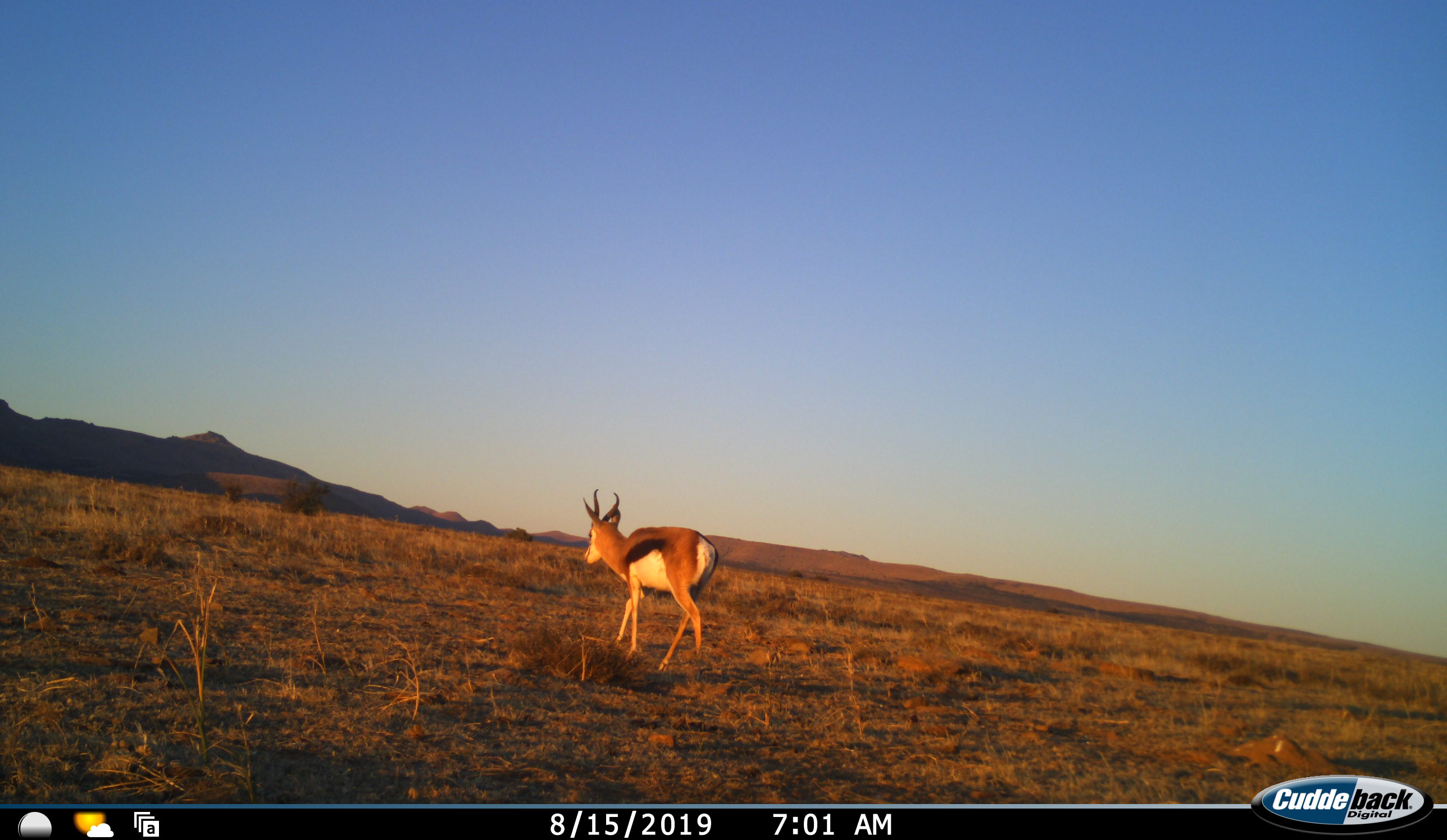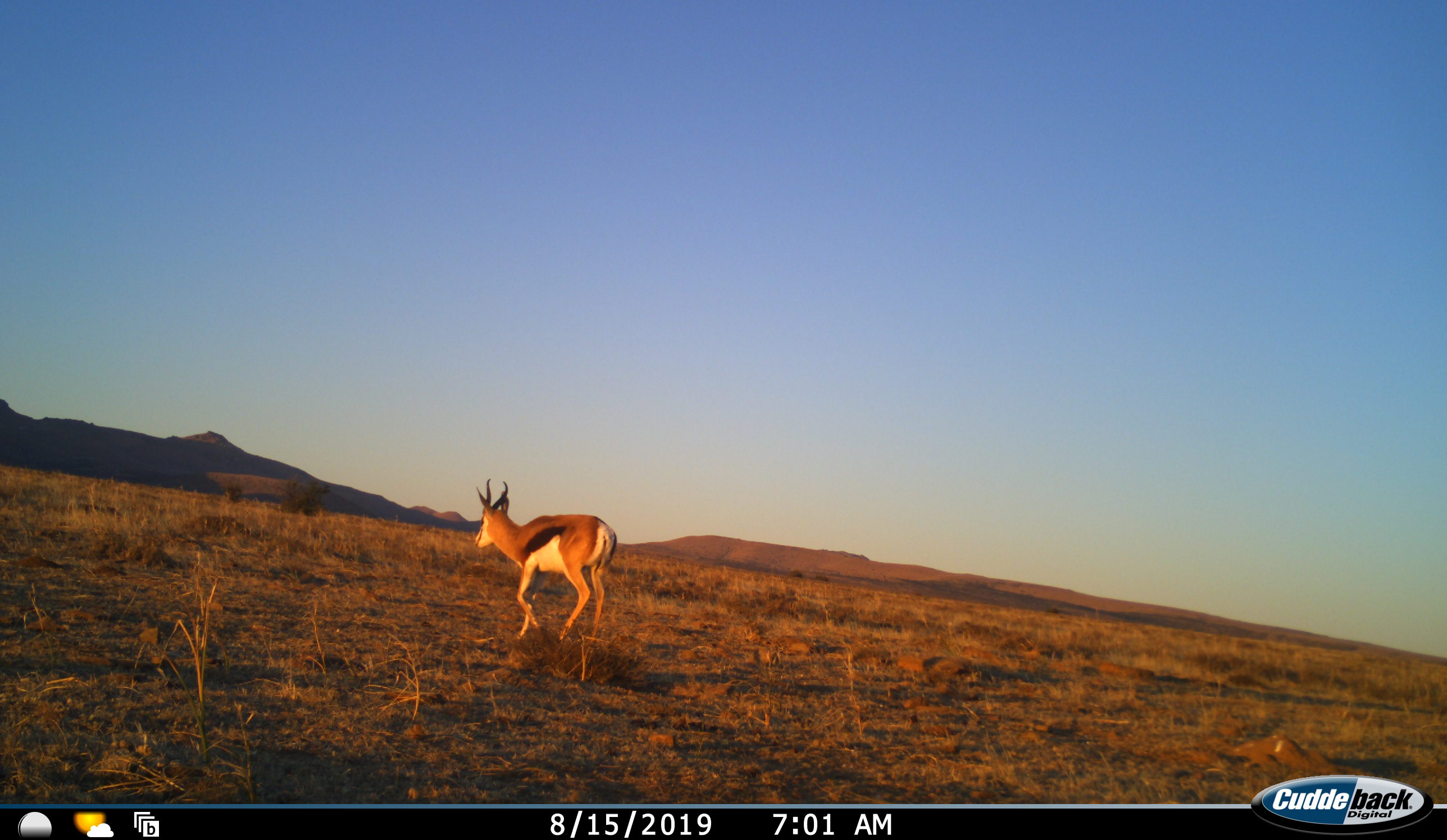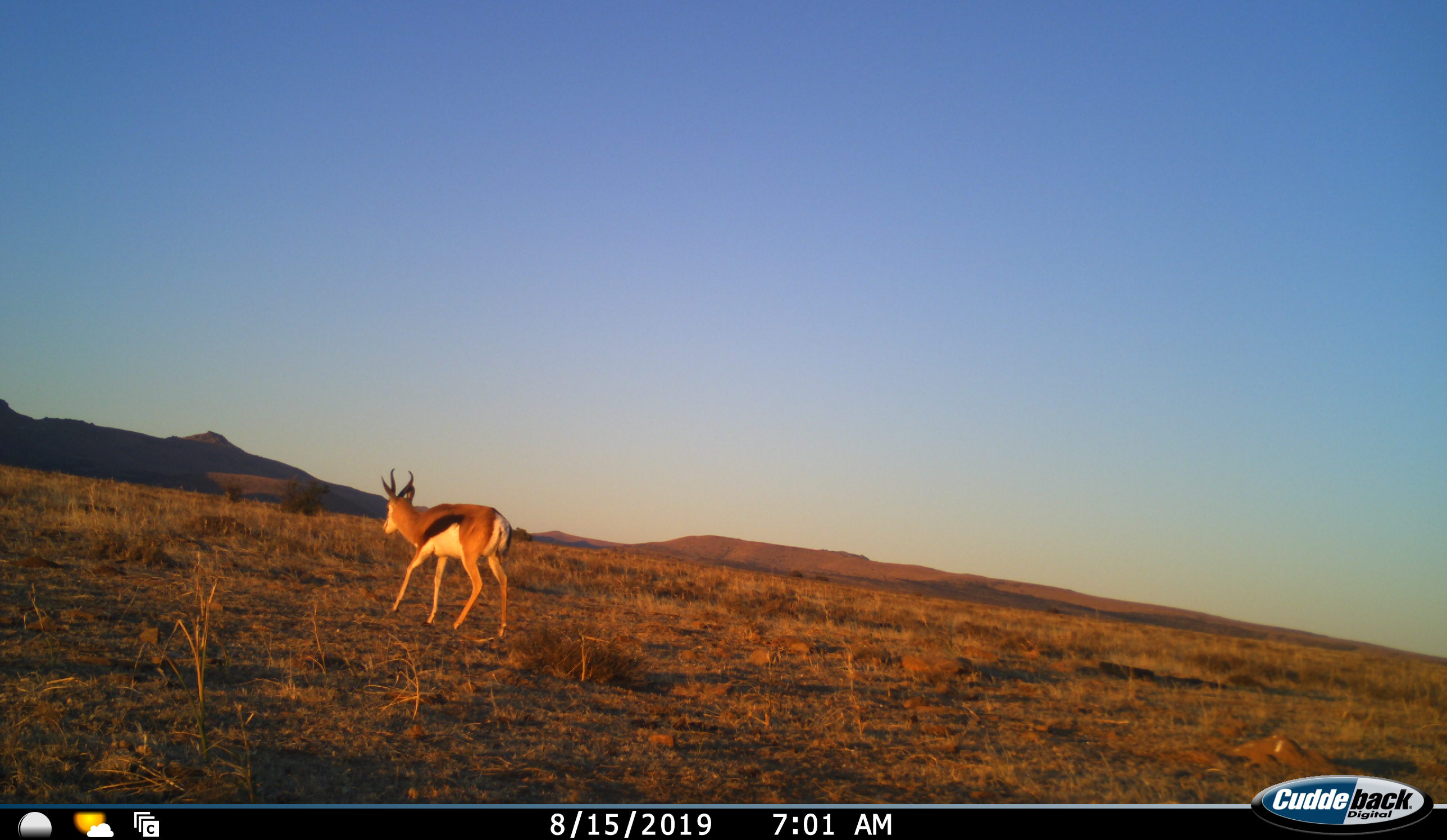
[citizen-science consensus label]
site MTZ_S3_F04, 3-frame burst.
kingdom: Animalia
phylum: Chordata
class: Mammalia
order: Artiodactyla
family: Bovidae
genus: Antidorcas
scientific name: Antidorcas marsupialis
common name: springbok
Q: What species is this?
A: Springbok (Antidorcas marsupialis).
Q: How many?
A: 1.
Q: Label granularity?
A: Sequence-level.